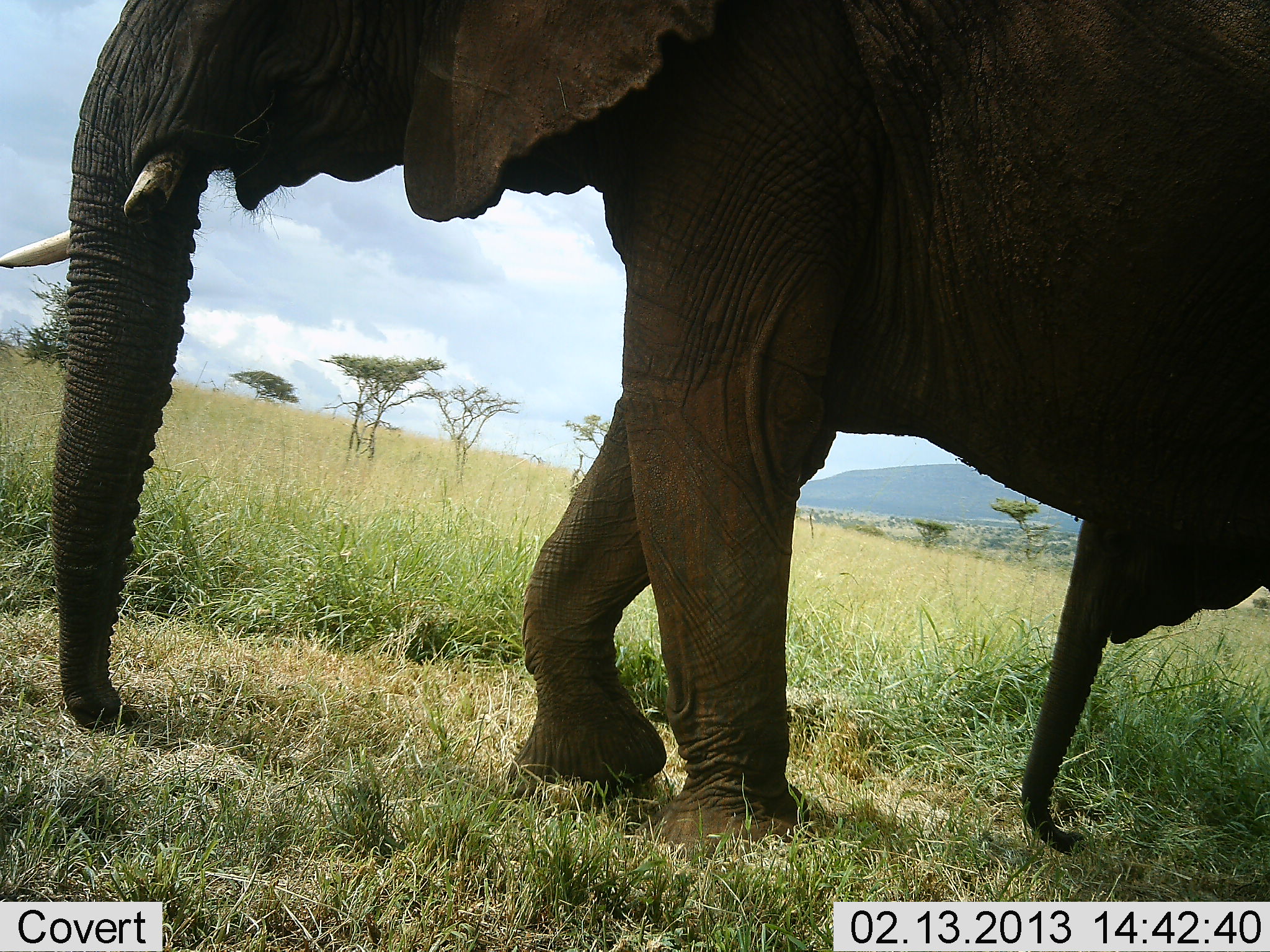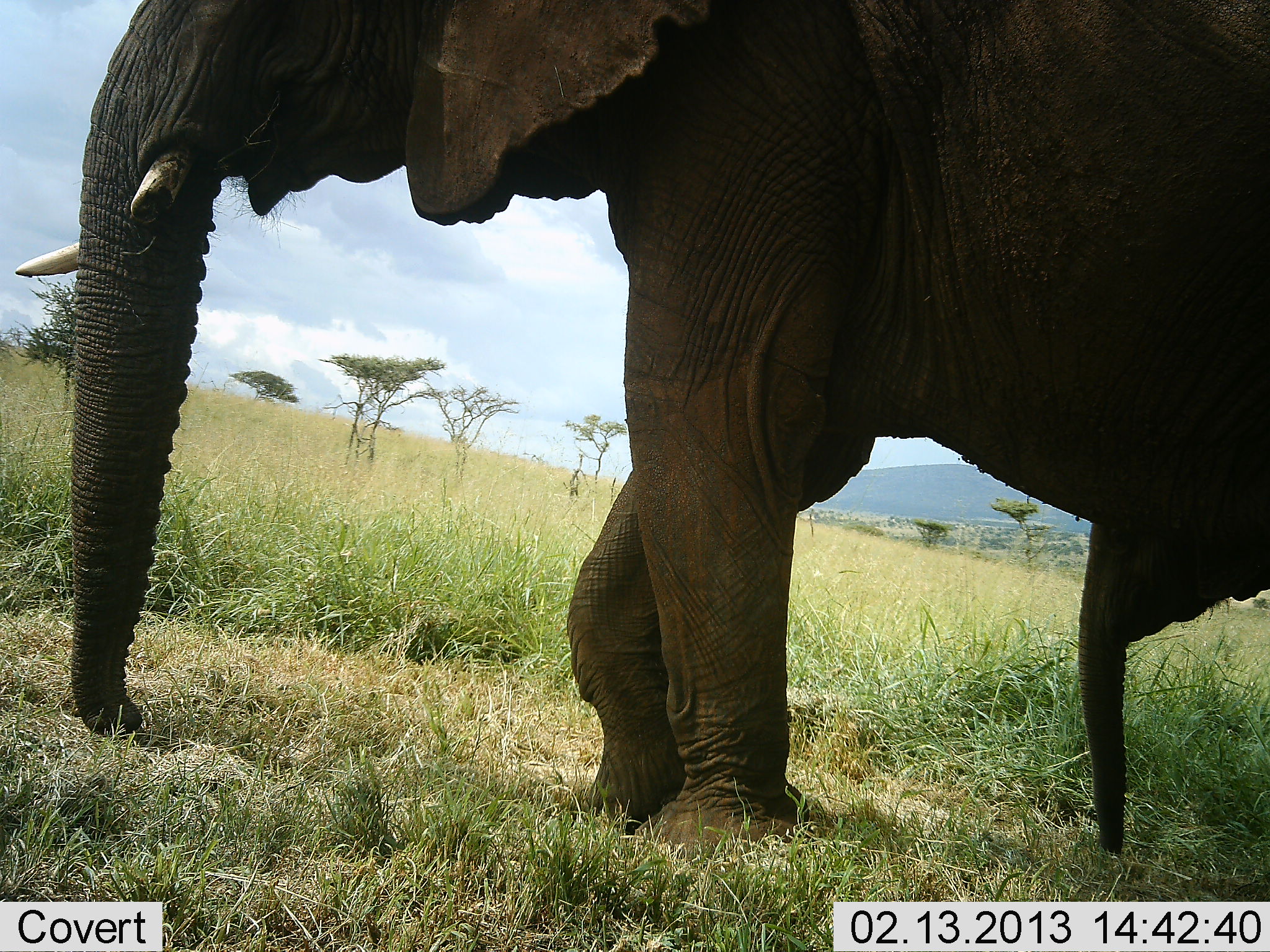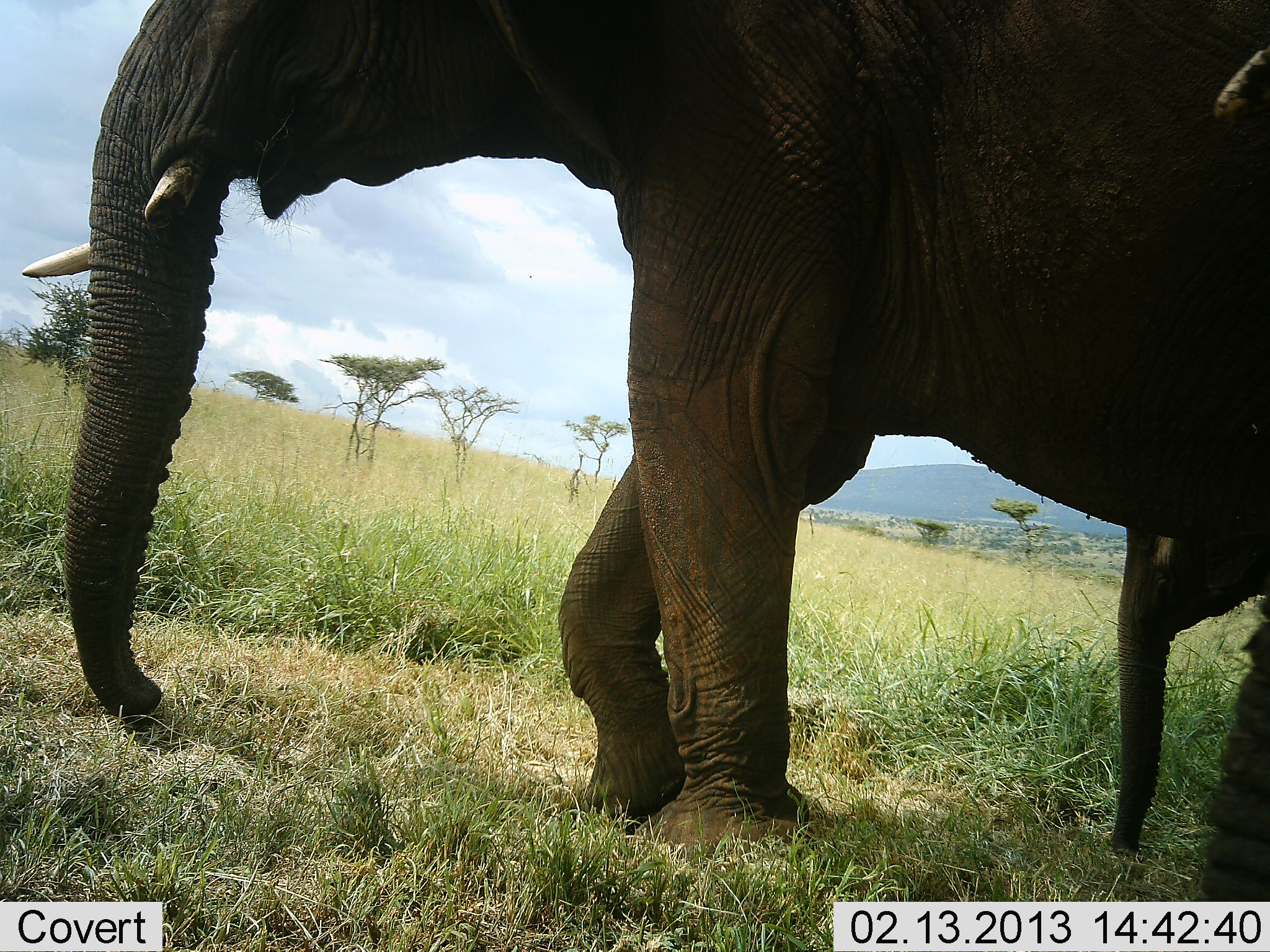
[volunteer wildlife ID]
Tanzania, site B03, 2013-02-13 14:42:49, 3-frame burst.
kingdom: Animalia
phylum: Chordata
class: Mammalia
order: Proboscidea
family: Elephantidae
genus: Loxodonta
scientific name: Loxodonta africana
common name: african bush elephant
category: elephant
Elephant (african bush elephant) (Loxodonta africana), count 2. Behavior (volunteer vote fractions): standing 50%, resting 0%, moving 50%, interacting 0%. Young present (vote fraction): 62%. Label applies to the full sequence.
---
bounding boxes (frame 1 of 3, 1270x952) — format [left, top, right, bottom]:
animal: [2, 0, 1270, 855]; [1023, 490, 1270, 856]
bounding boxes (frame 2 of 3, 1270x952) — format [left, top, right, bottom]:
animal: [15, 0, 1270, 861]; [1076, 510, 1270, 857]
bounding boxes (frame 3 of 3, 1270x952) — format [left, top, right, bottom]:
animal: [24, 0, 1269, 902]; [1110, 523, 1270, 863]